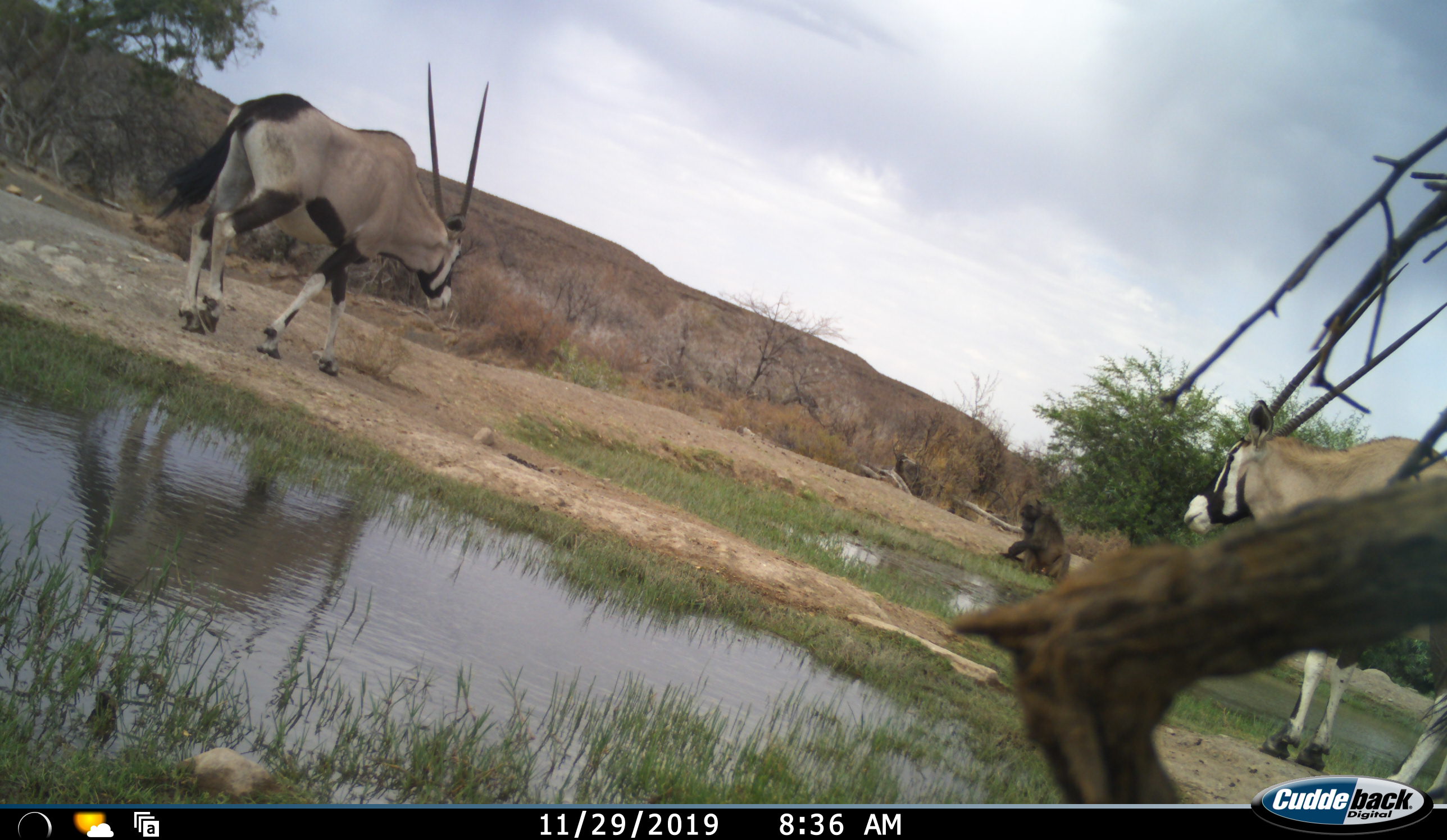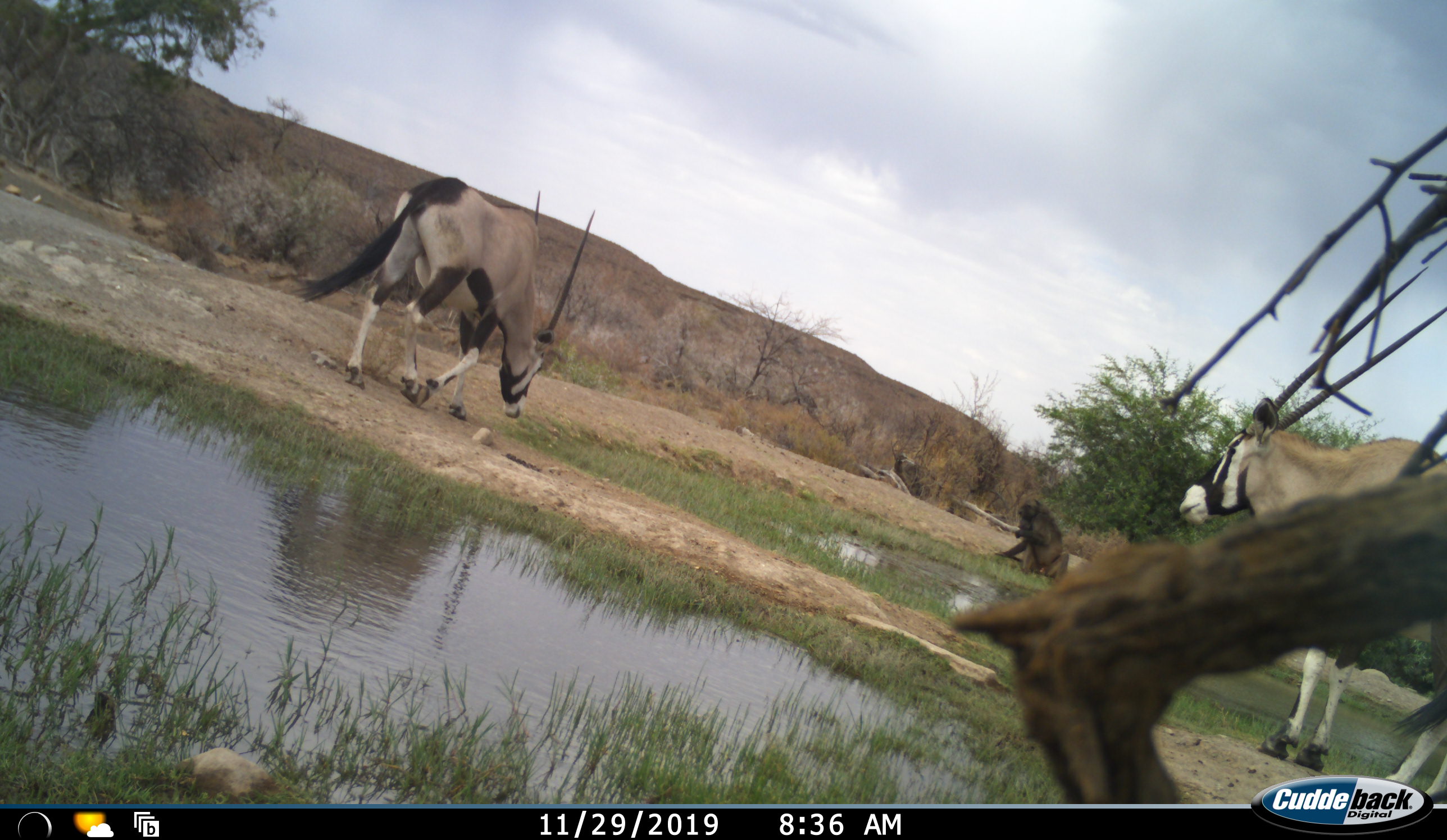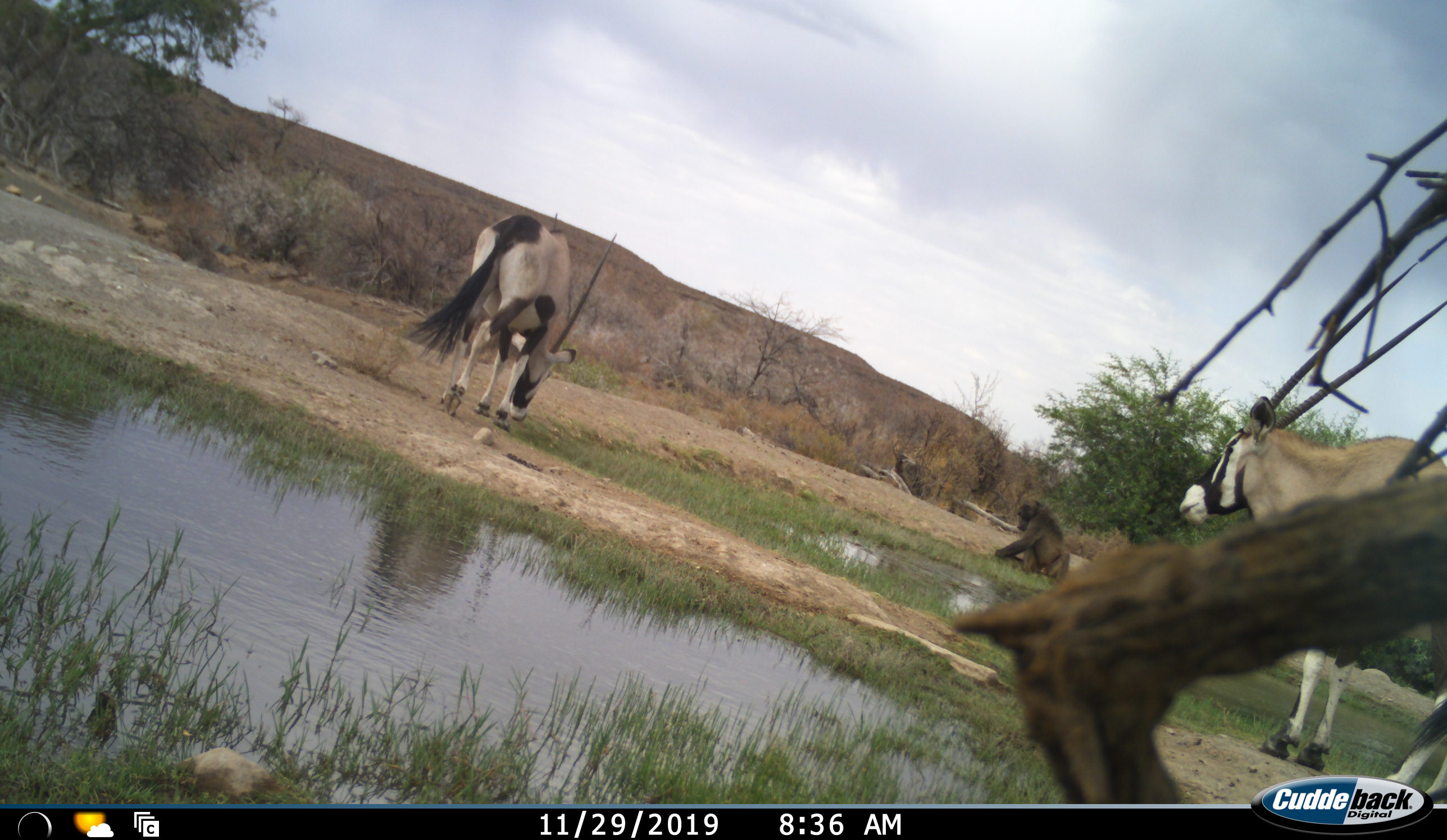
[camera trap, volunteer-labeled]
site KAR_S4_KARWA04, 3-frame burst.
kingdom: Animalia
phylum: Chordata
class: Mammalia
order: Primates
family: Cercopithecidae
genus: Papio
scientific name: Papio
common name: baboon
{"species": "baboon (Papio)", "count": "1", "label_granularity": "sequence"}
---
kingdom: Animalia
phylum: Chordata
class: Mammalia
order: Artiodactyla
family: Bovidae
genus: Oryx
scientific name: Oryx gazella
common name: gemsbok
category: oryx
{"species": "oryx (gemsbok) (Oryx gazella)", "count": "2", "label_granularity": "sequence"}